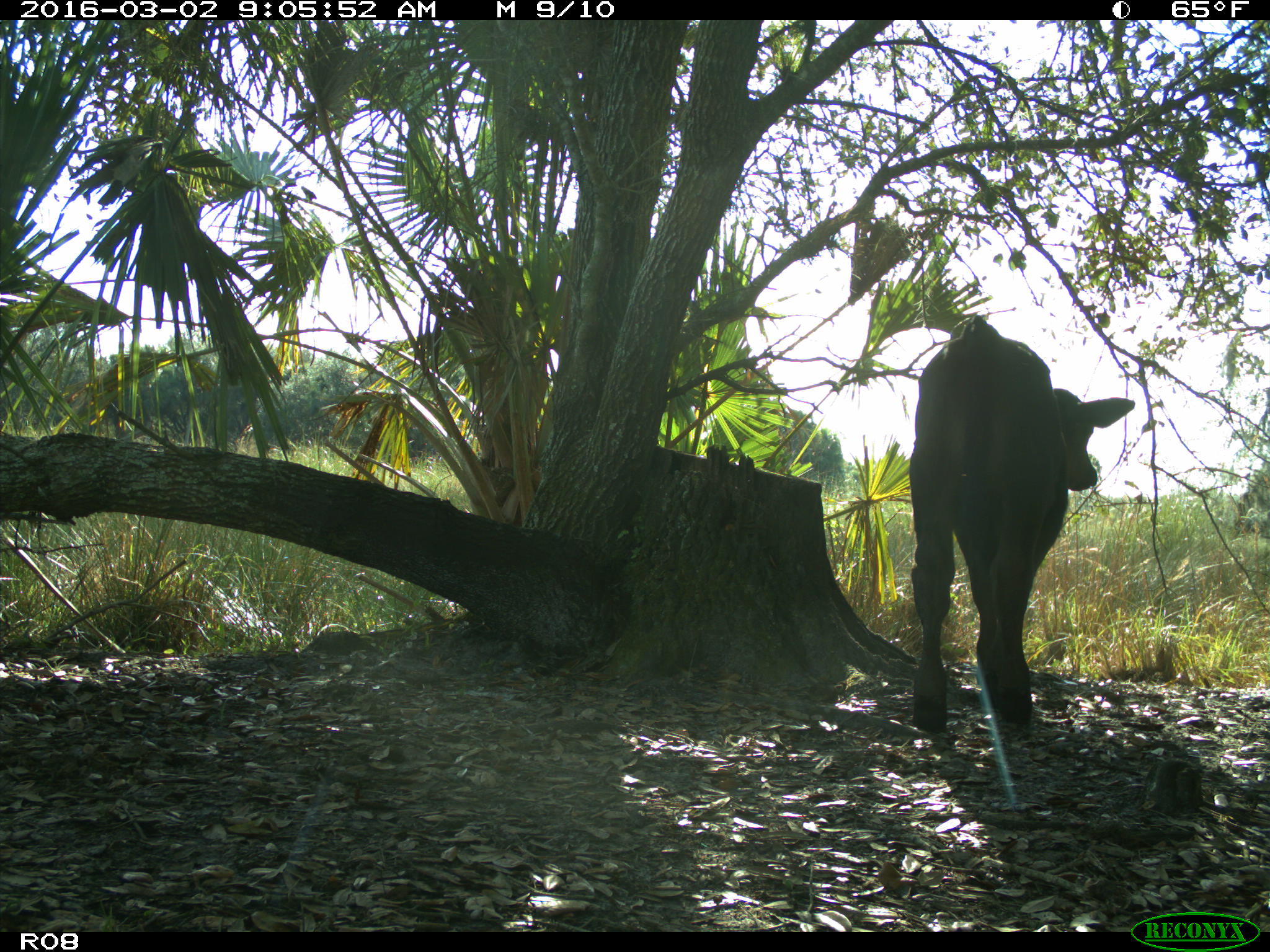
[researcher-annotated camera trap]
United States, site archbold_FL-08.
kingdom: Animalia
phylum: Chordata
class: Mammalia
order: Artiodactyla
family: Bovidae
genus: Bos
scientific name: Bos taurus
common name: domestic cow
Bos taurus (domestic cow).